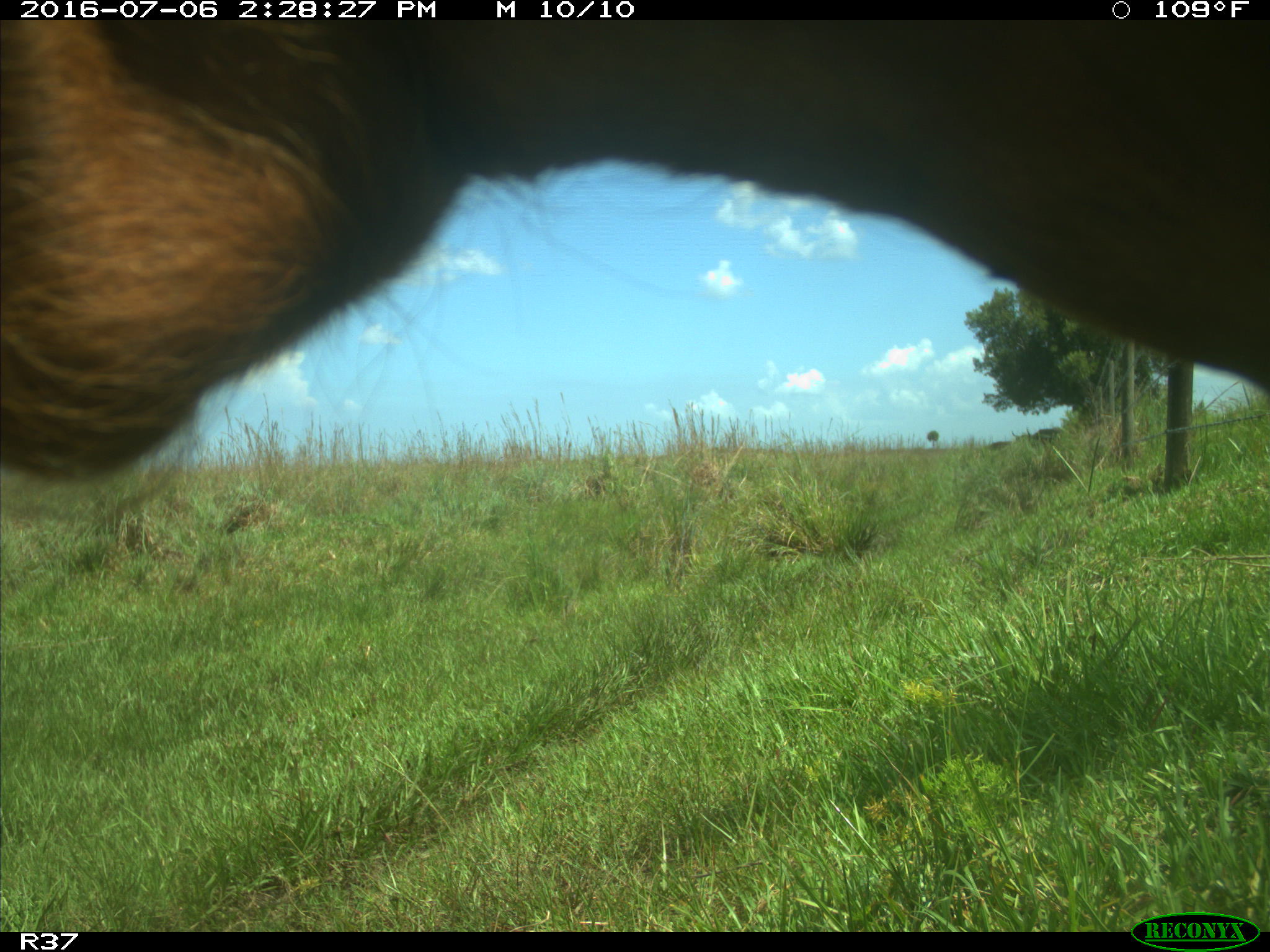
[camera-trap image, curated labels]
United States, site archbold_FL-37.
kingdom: Animalia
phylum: Chordata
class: Mammalia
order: Artiodactyla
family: Bovidae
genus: Bos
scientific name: Bos taurus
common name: domestic cow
Bos taurus (domestic cow).